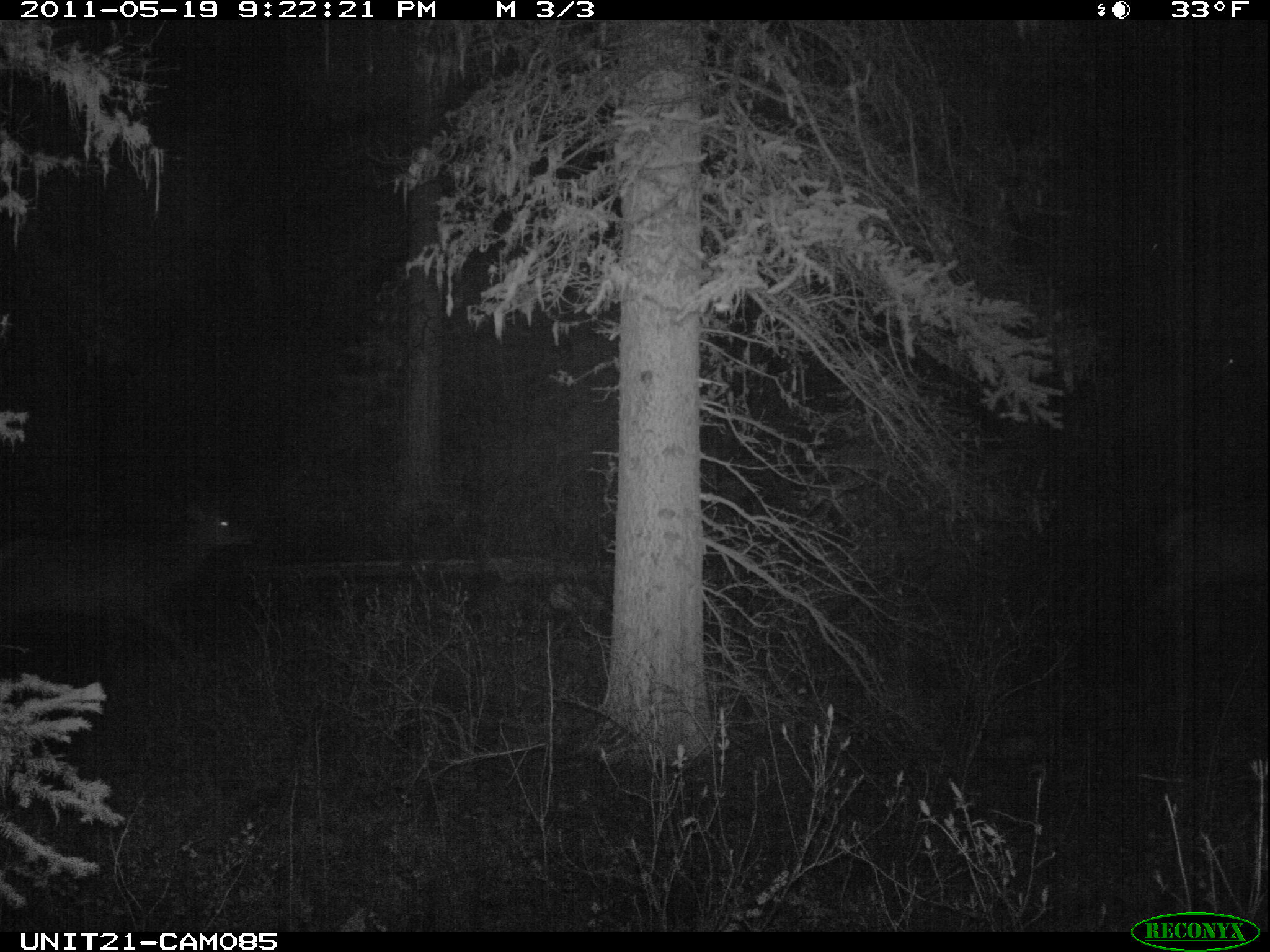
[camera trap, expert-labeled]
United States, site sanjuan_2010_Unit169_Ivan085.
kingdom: Animalia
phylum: Chordata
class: Mammalia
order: Artiodactyla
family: Cervidae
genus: Cervus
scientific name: Cervus elaphus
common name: red deer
Cervus elaphus (red deer).